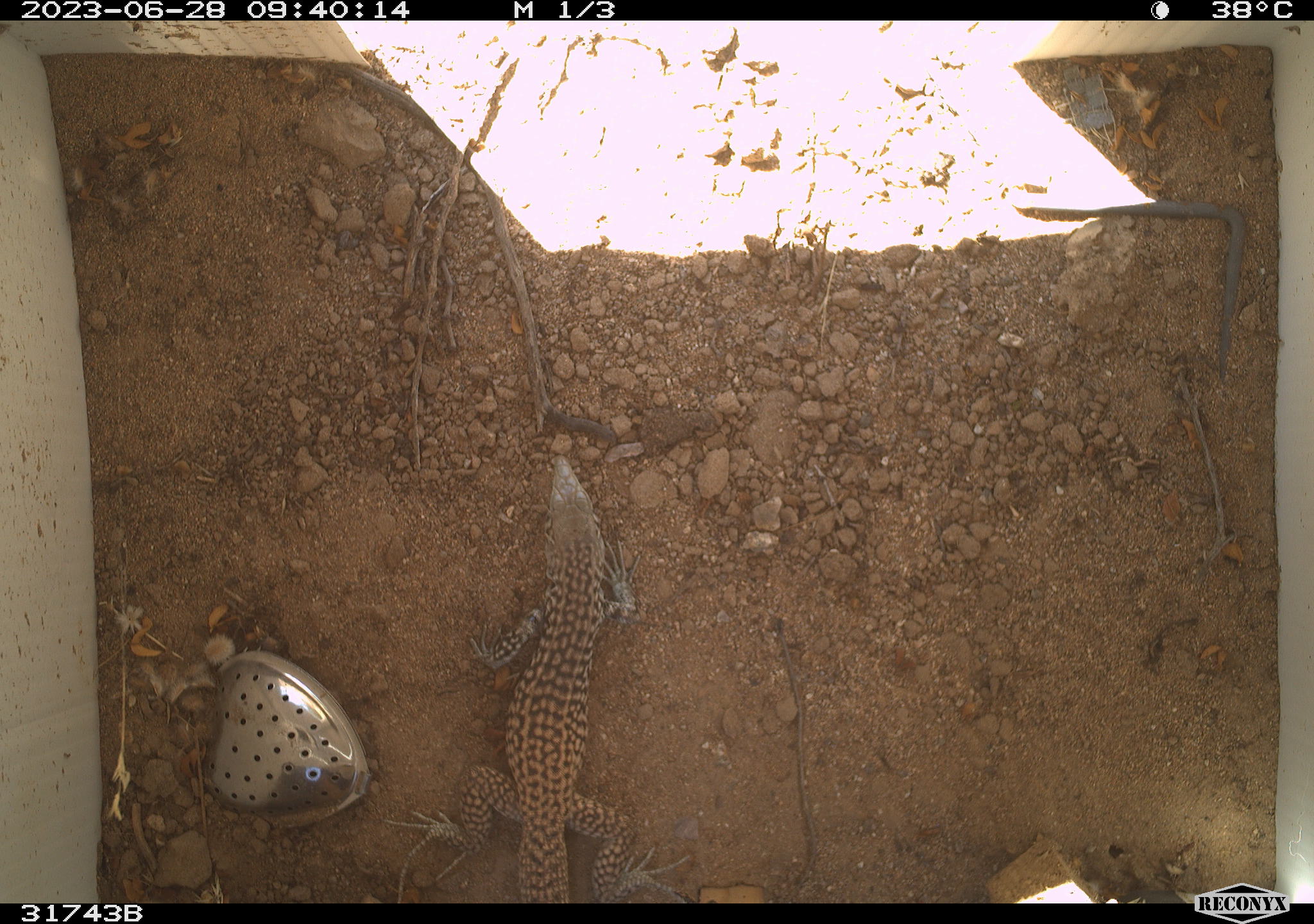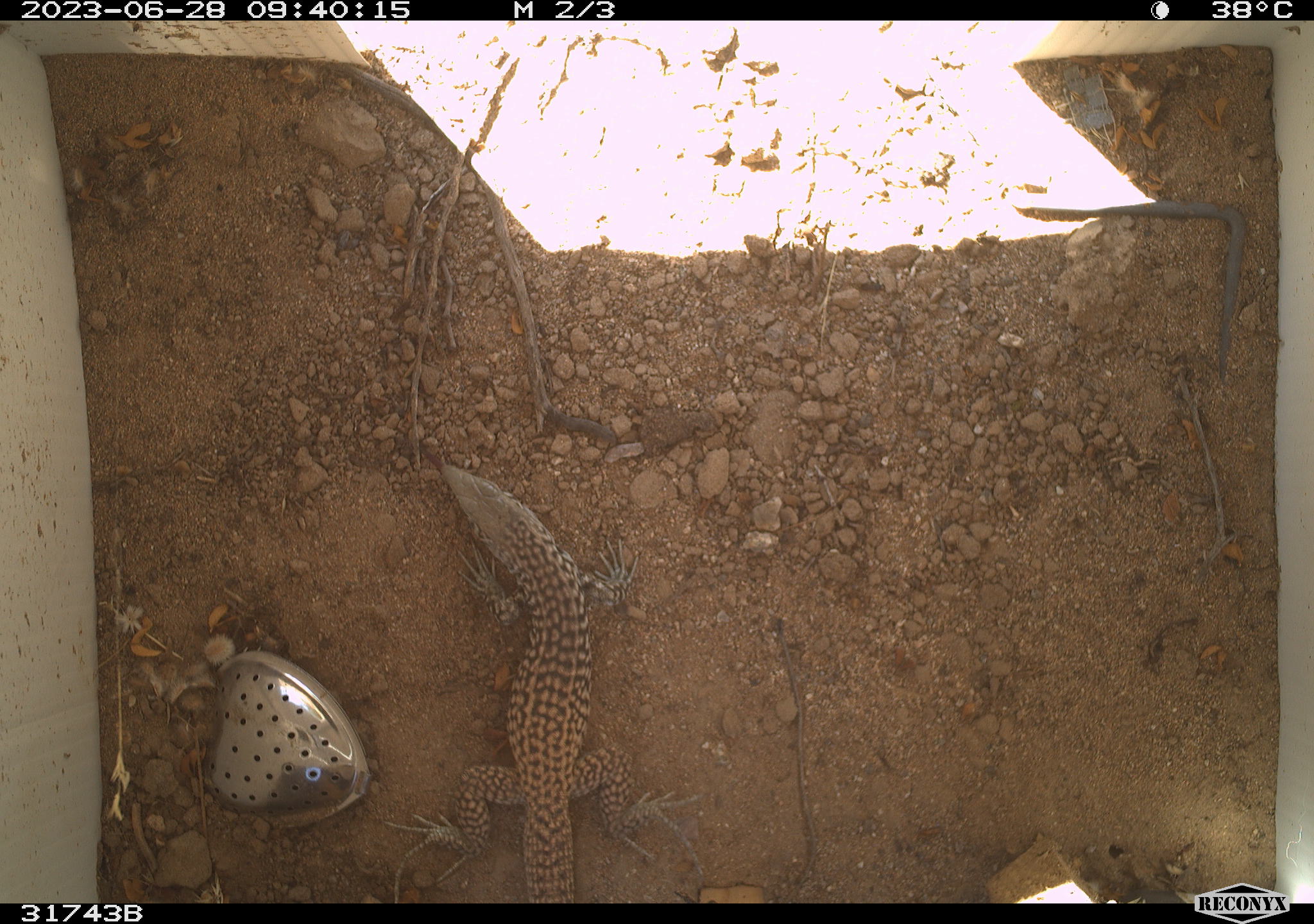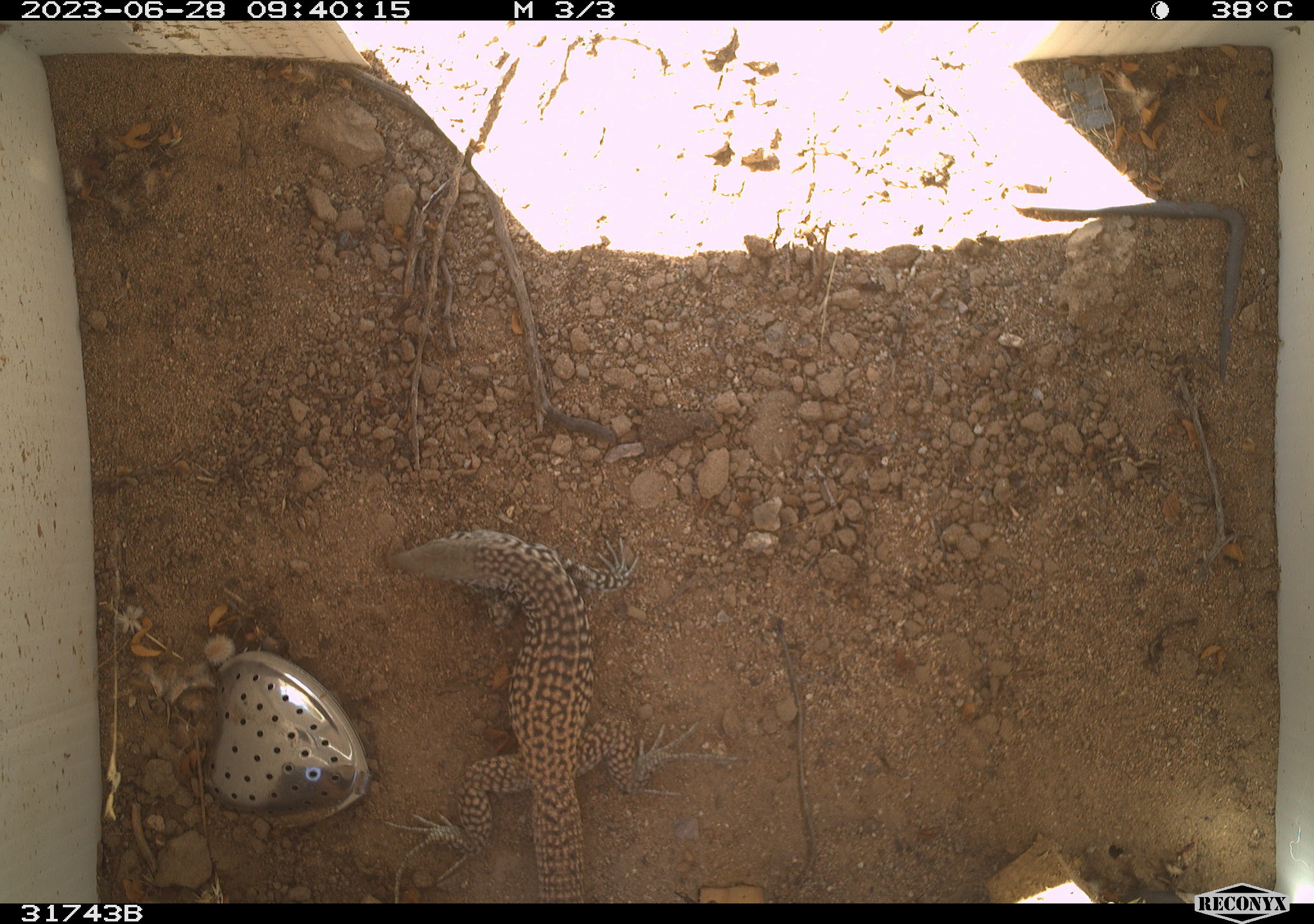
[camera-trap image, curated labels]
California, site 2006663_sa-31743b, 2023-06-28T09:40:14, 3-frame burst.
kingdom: Animalia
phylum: Chordata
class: Reptilia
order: Squamata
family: Teiidae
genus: Aspidoscelis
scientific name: Aspidoscelis tigris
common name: western whiptail